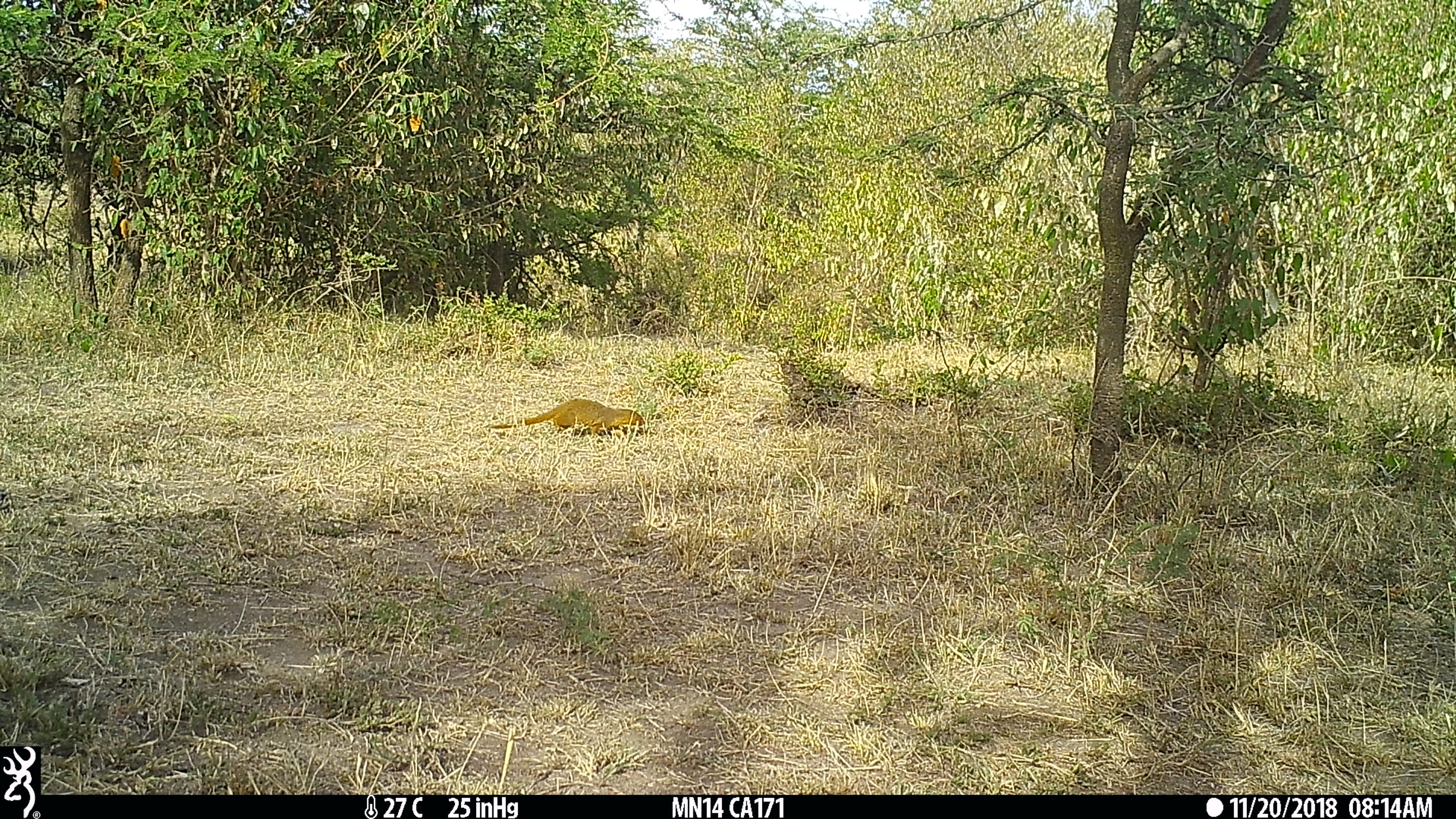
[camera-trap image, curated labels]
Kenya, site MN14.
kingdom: Animalia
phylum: Chordata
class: Mammalia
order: Carnivora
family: Herpestidae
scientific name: Herpestidae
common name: mongoose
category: mongoose other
Mongoose other (mongoose) (Herpestidae).